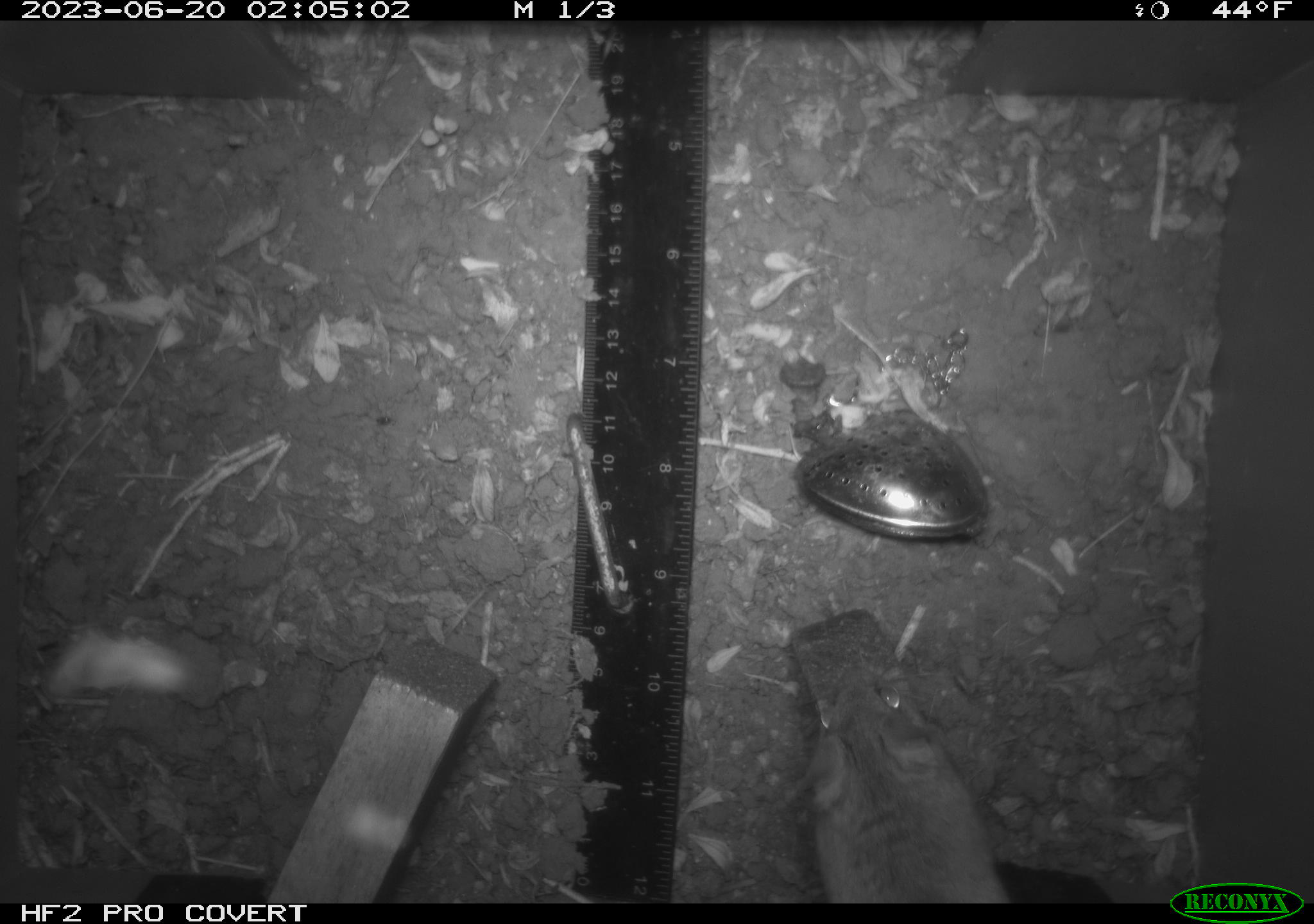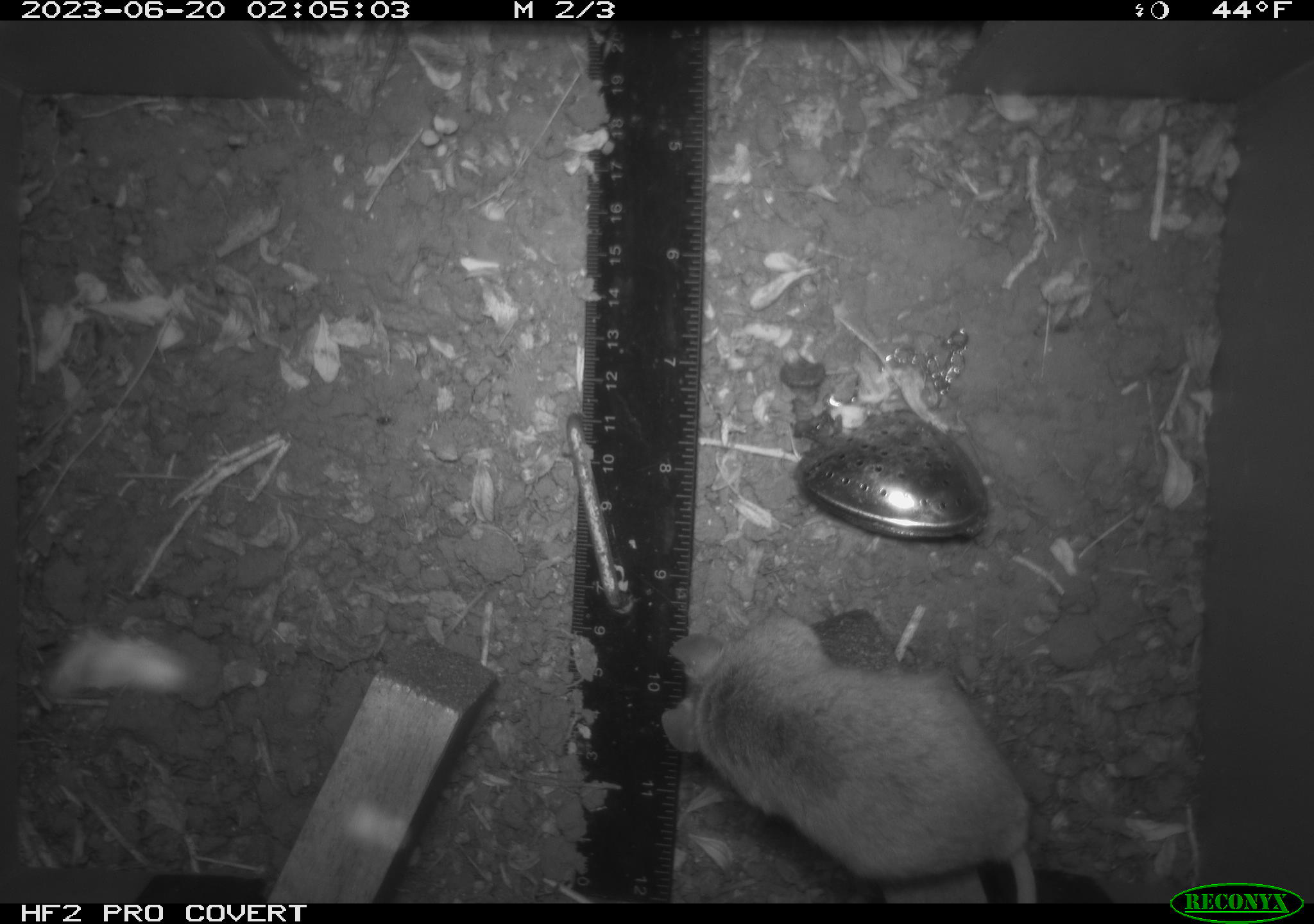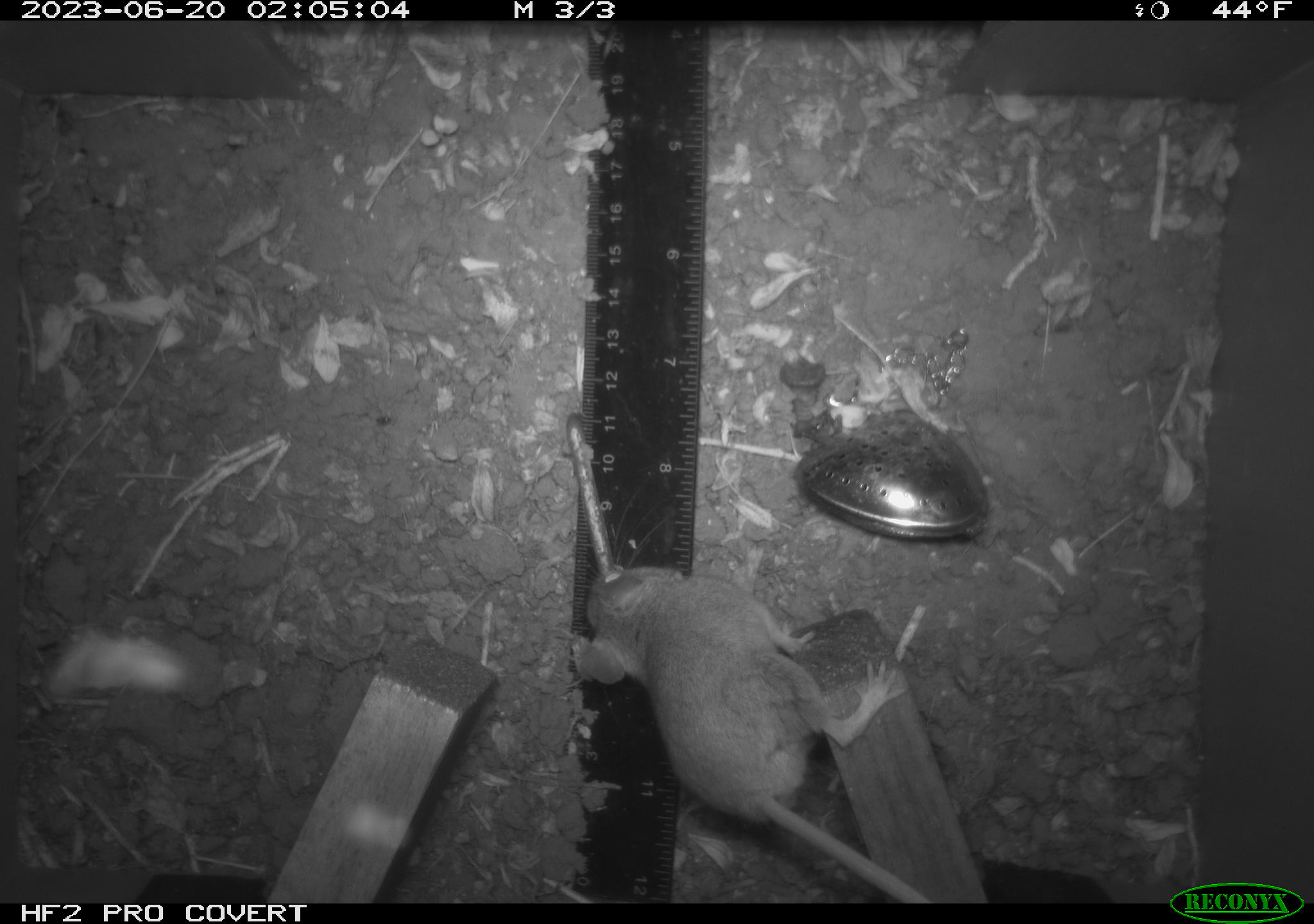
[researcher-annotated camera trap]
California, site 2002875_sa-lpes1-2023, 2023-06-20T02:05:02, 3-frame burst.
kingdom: Animalia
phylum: Chordata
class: Mammalia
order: Rodentia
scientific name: Rodentia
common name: mouse species